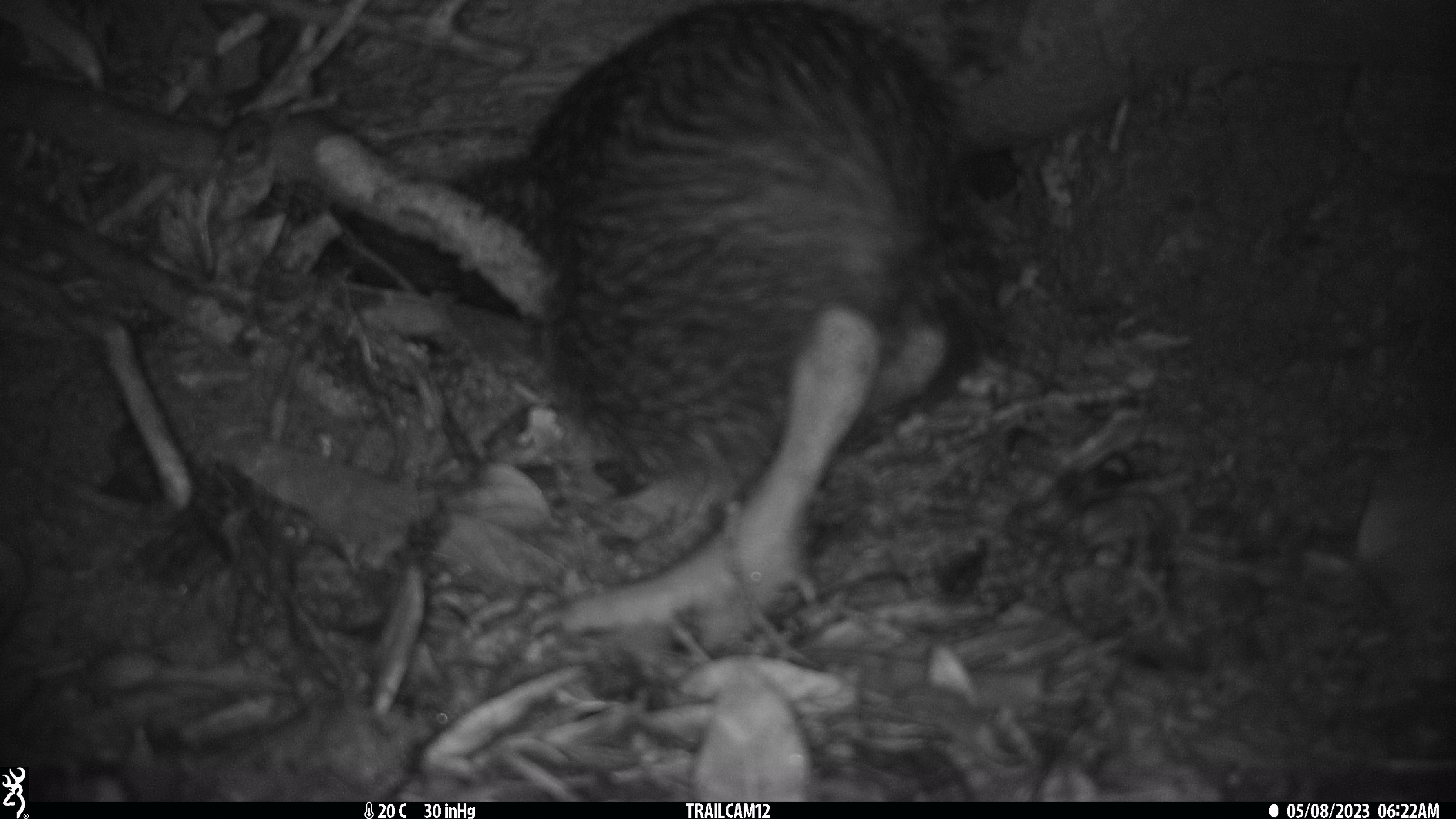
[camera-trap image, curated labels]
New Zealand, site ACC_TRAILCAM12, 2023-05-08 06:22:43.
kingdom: Animalia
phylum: Chordata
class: Aves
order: Apterygiformes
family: Apterygidae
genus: Apteryx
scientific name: Apteryx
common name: kiwi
Kiwi (Apteryx).